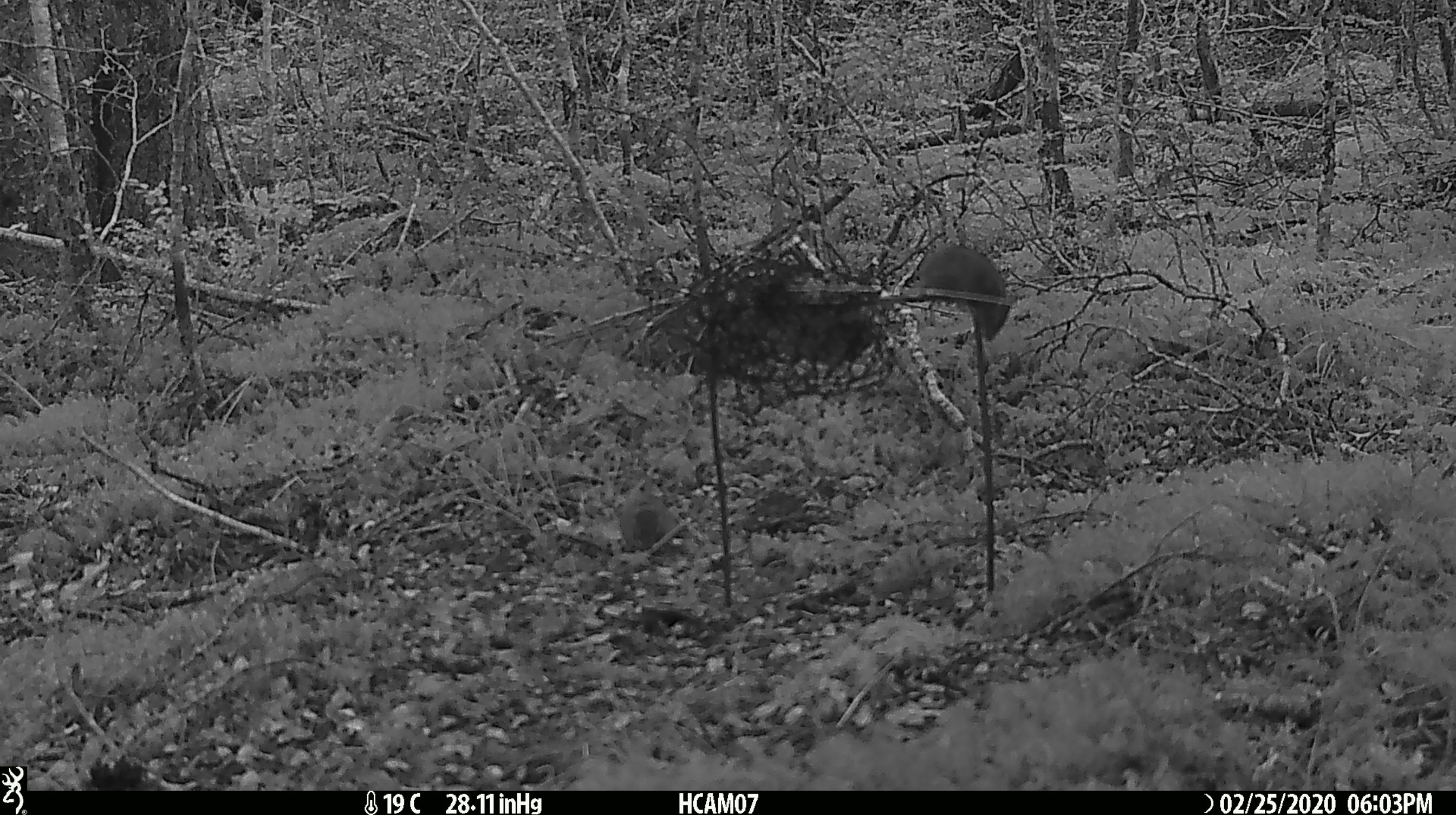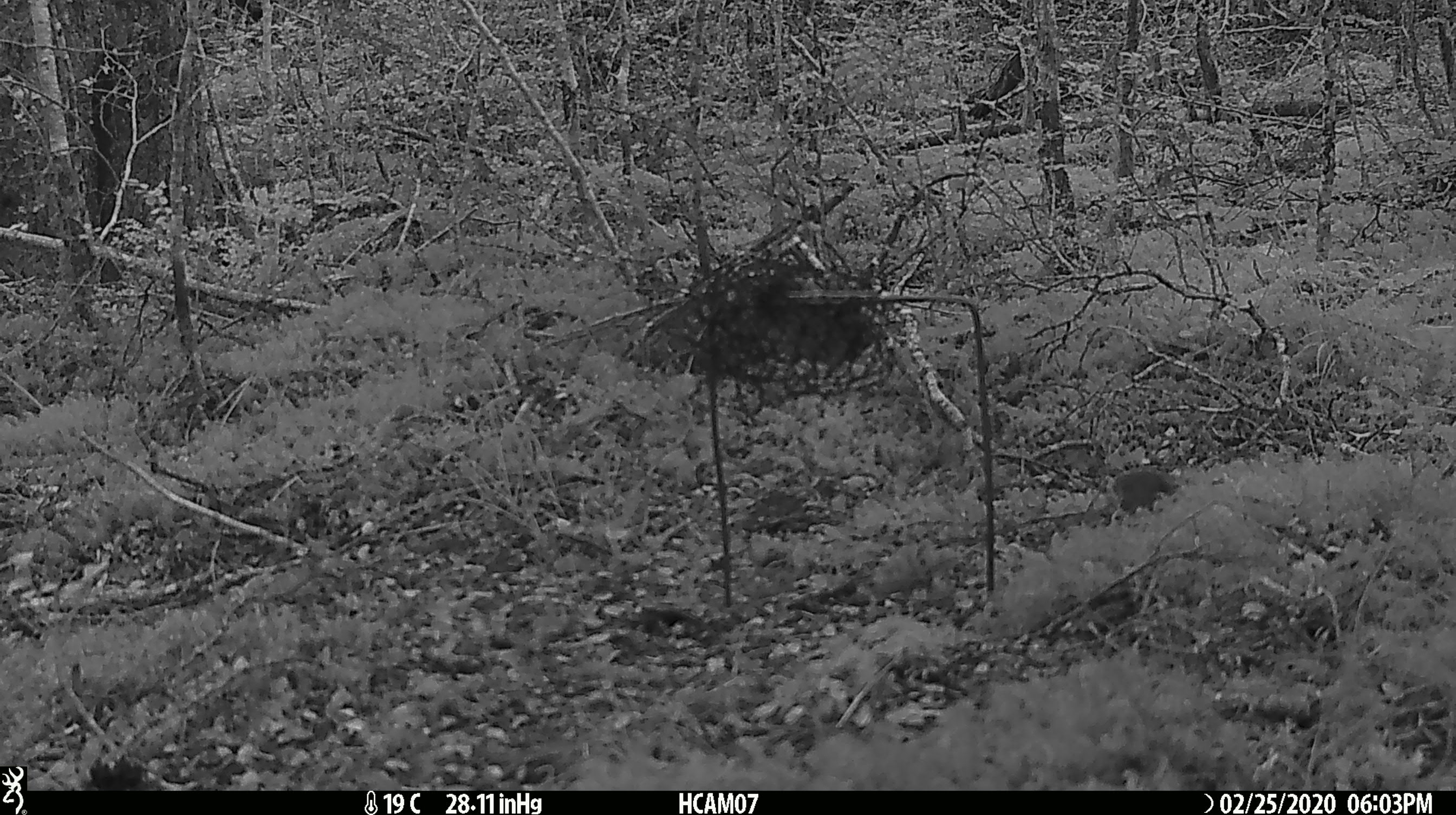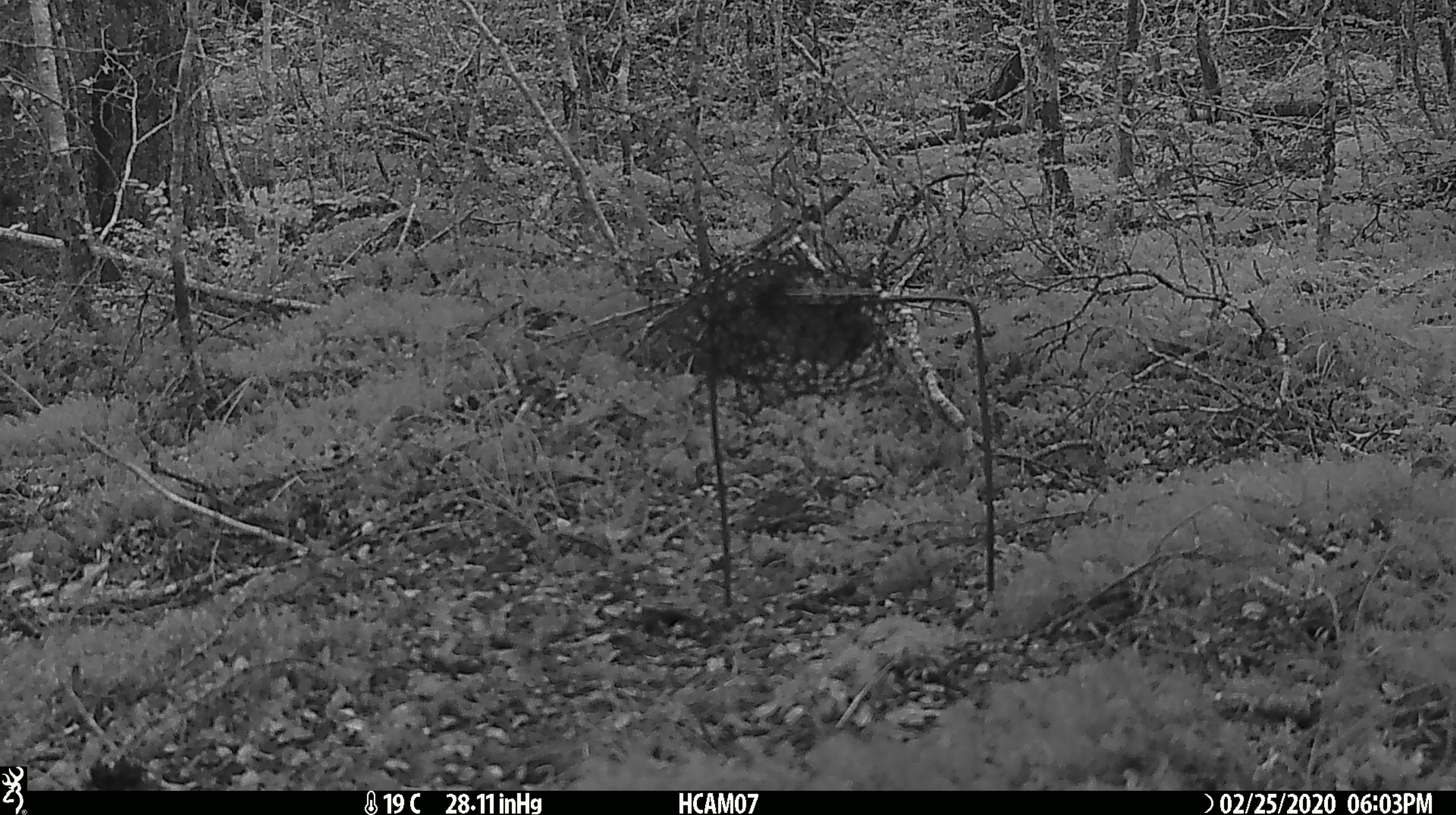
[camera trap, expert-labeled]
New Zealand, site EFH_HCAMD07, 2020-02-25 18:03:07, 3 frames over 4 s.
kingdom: Animalia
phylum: Chordata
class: Mammalia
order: Rodentia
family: Muridae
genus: Mus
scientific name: Mus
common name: mouse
Mouse (Mus).